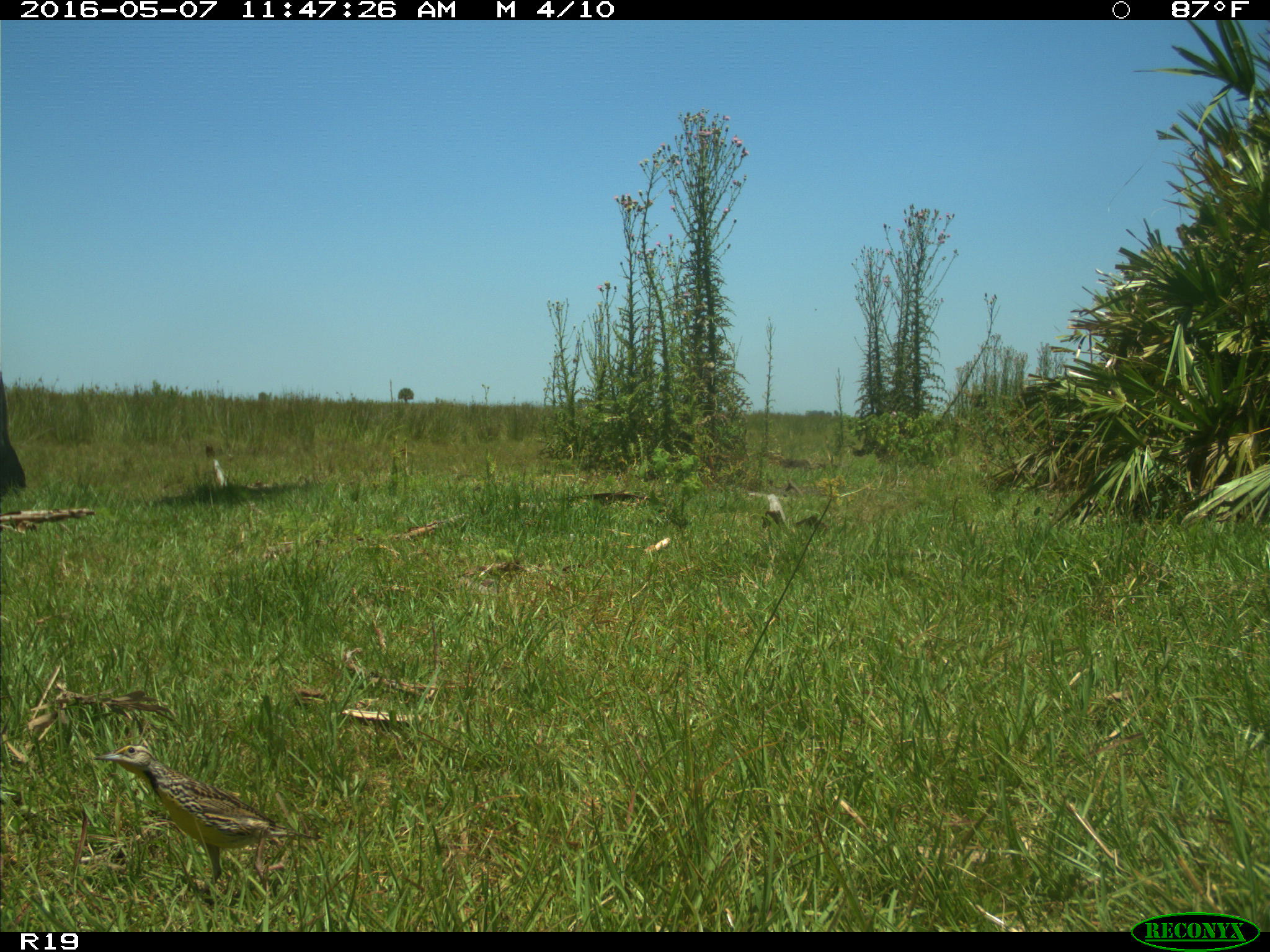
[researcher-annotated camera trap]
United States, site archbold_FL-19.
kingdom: Animalia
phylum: Chordata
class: Mammalia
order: Artiodactyla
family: Bovidae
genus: Bos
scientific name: Bos taurus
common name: domestic cow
Bos taurus (domestic cow).